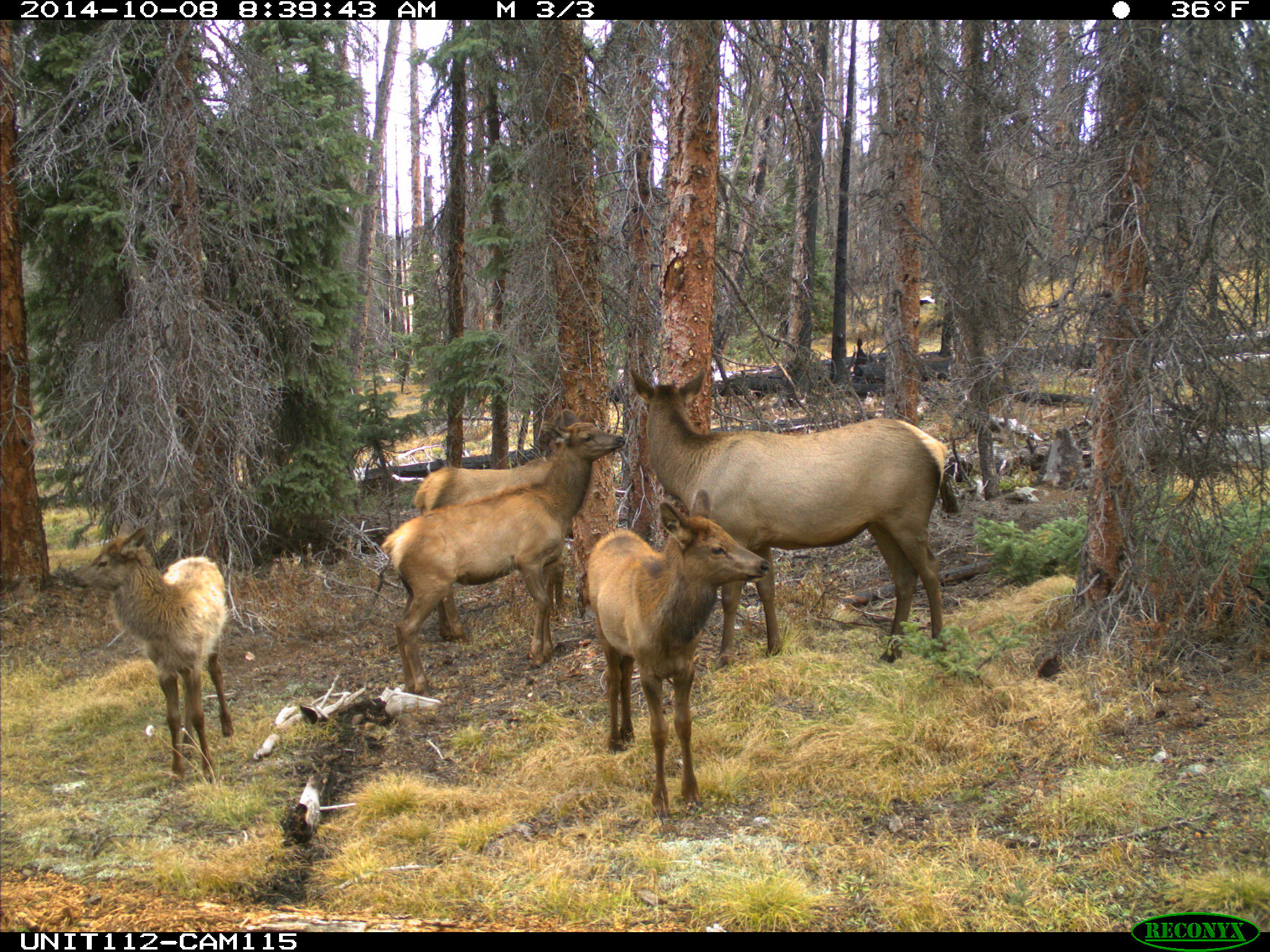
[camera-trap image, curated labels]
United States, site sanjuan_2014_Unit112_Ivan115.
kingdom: Animalia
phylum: Chordata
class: Mammalia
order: Artiodactyla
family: Cervidae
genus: Cervus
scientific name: Cervus elaphus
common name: red deer